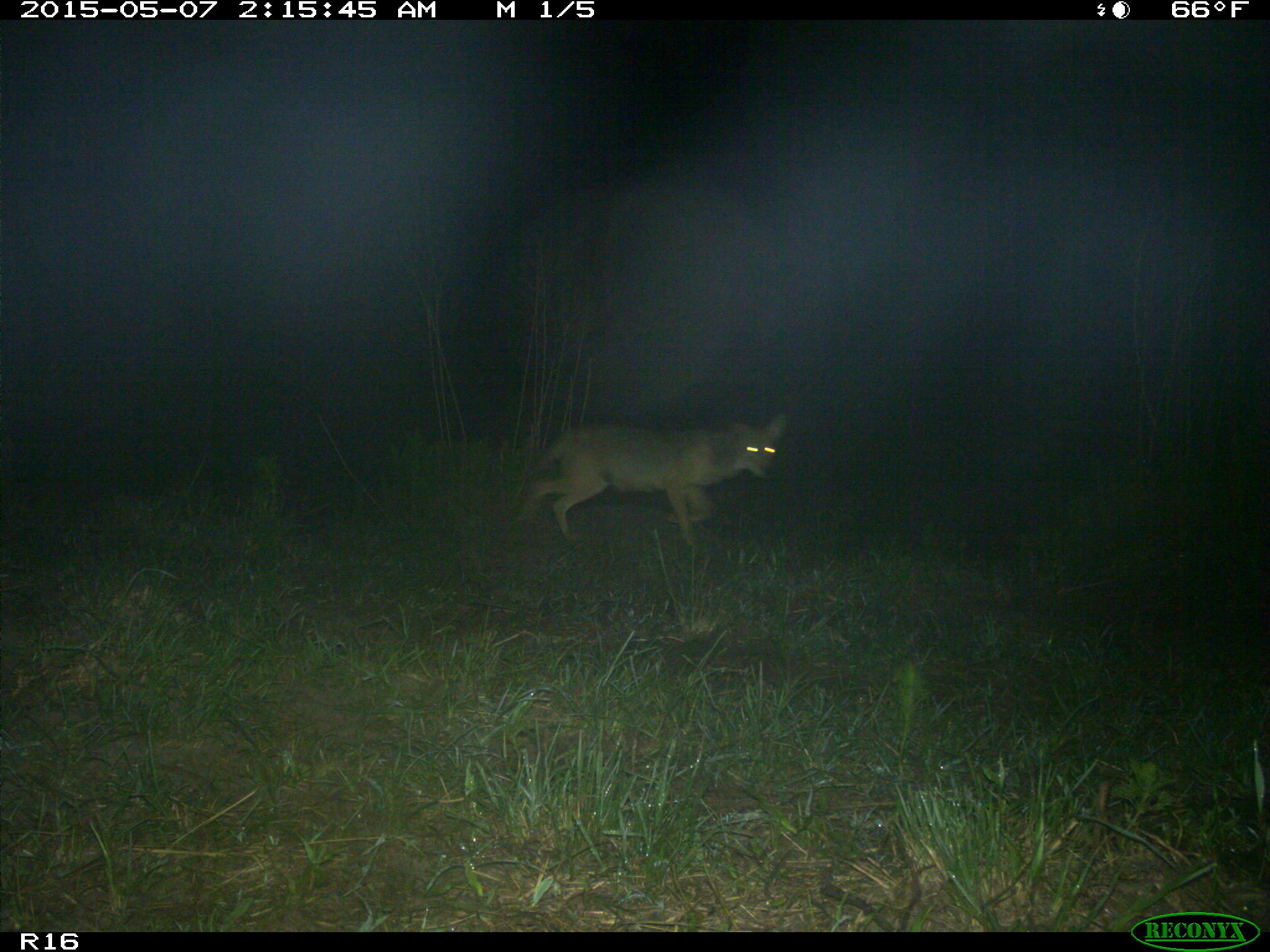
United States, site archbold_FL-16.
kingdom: Animalia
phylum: Chordata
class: Mammalia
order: Artiodactyla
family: Bovidae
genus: Bos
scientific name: Bos taurus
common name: domestic cow